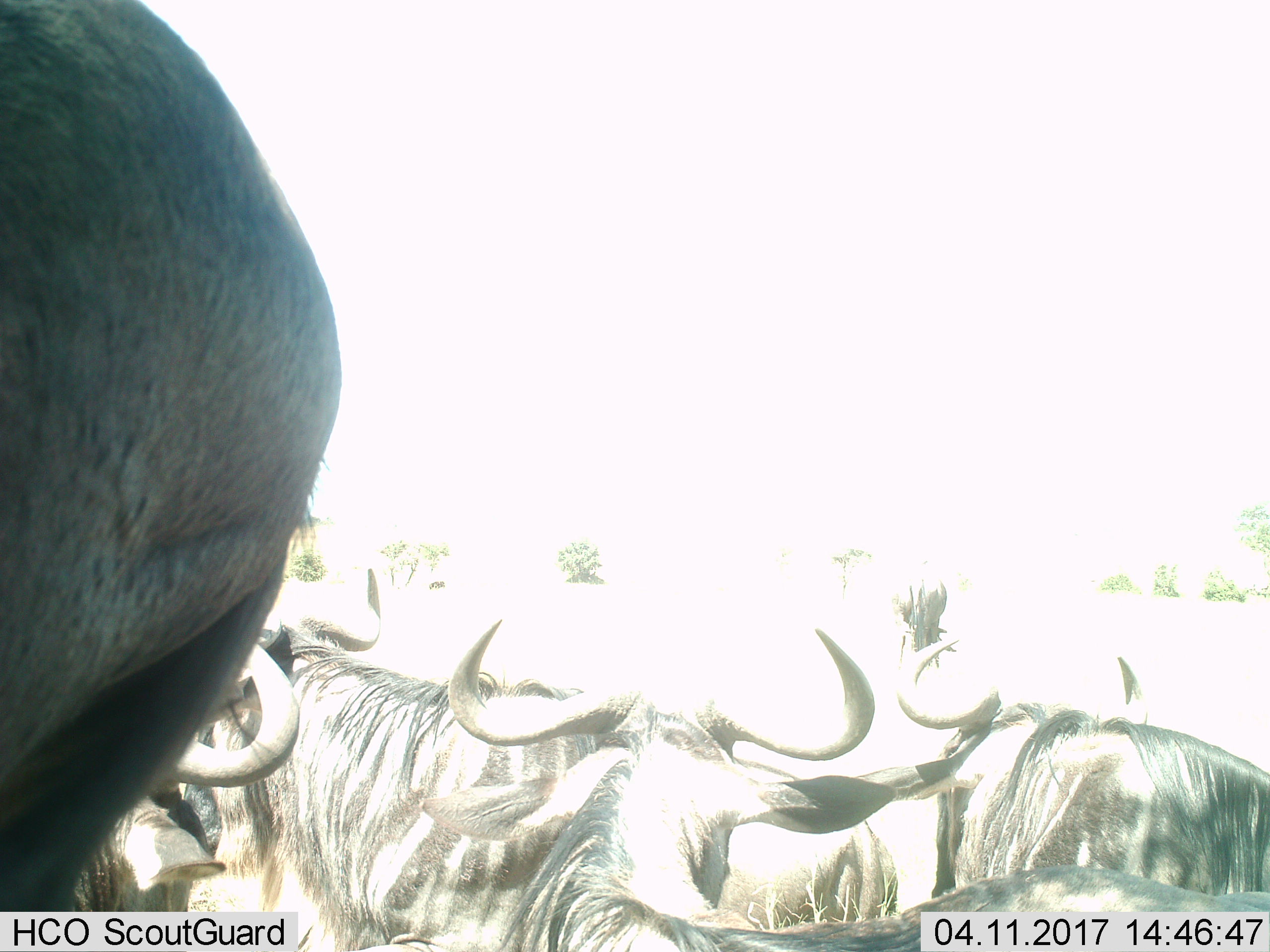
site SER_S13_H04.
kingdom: Animalia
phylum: Chordata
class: Mammalia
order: Artiodactyla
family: Bovidae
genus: Connochaetes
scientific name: Connochaetes taurinus taurinus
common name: blue wildebeest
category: wildebeestblue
Wildebeestblue (blue wildebeest) (Connochaetes taurinus taurinus), count 5. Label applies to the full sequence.